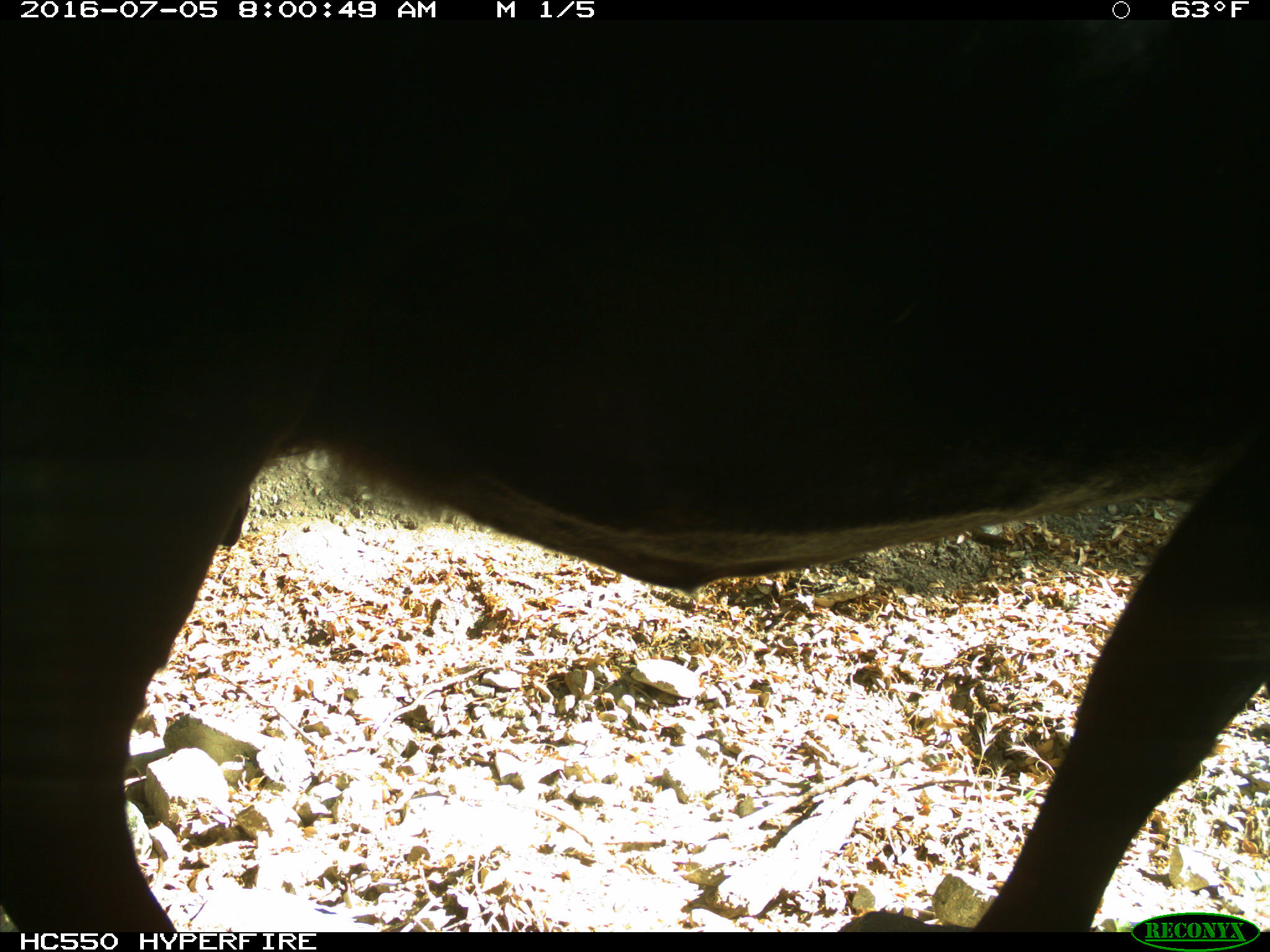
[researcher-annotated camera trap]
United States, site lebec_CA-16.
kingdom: Animalia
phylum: Chordata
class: Mammalia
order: Artiodactyla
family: Bovidae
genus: Bos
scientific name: Bos taurus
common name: domestic cow